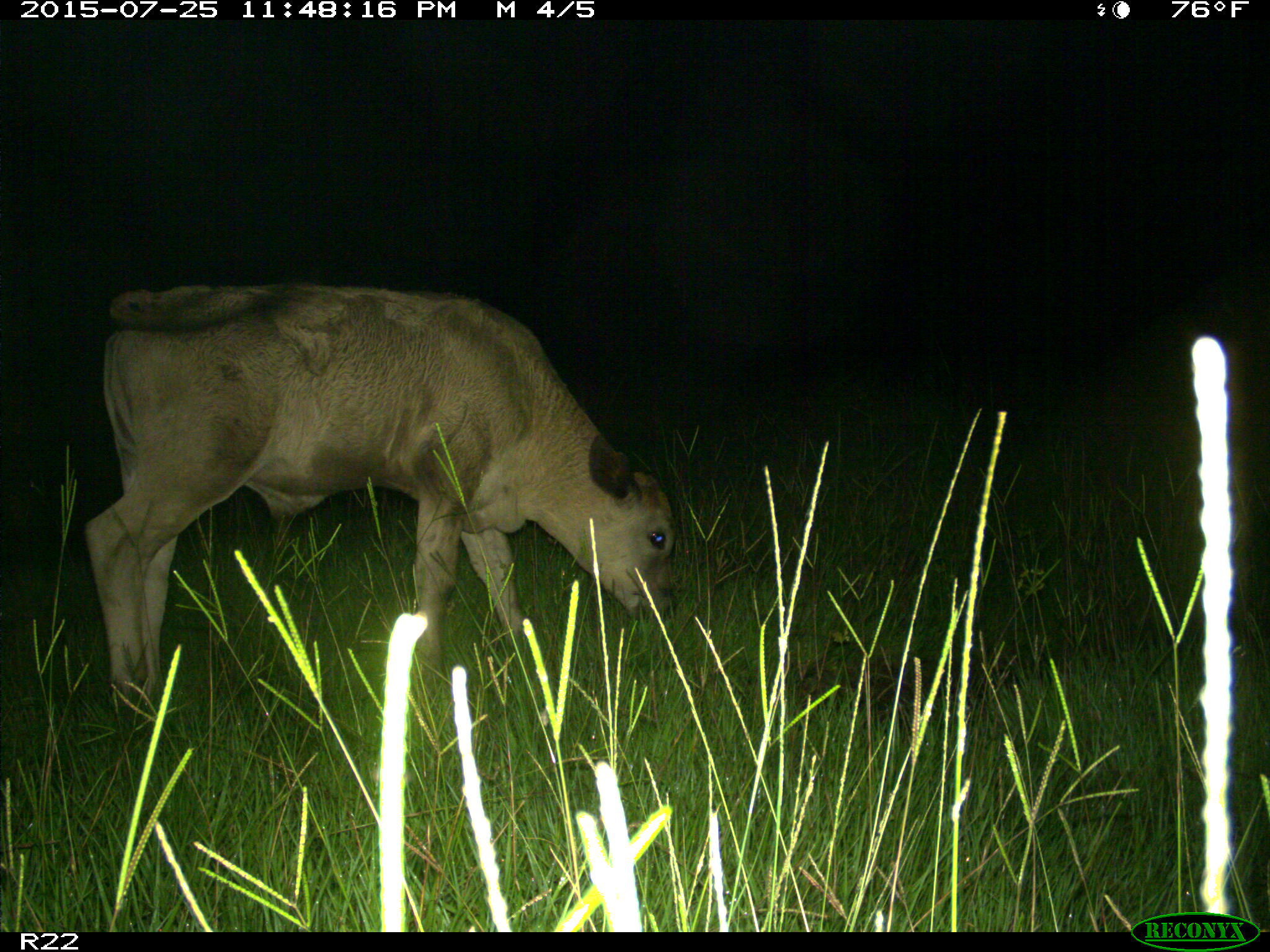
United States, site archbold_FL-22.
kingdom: Animalia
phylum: Chordata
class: Mammalia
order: Artiodactyla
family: Bovidae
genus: Bos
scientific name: Bos taurus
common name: domestic cow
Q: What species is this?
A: Bos taurus (domestic cow).